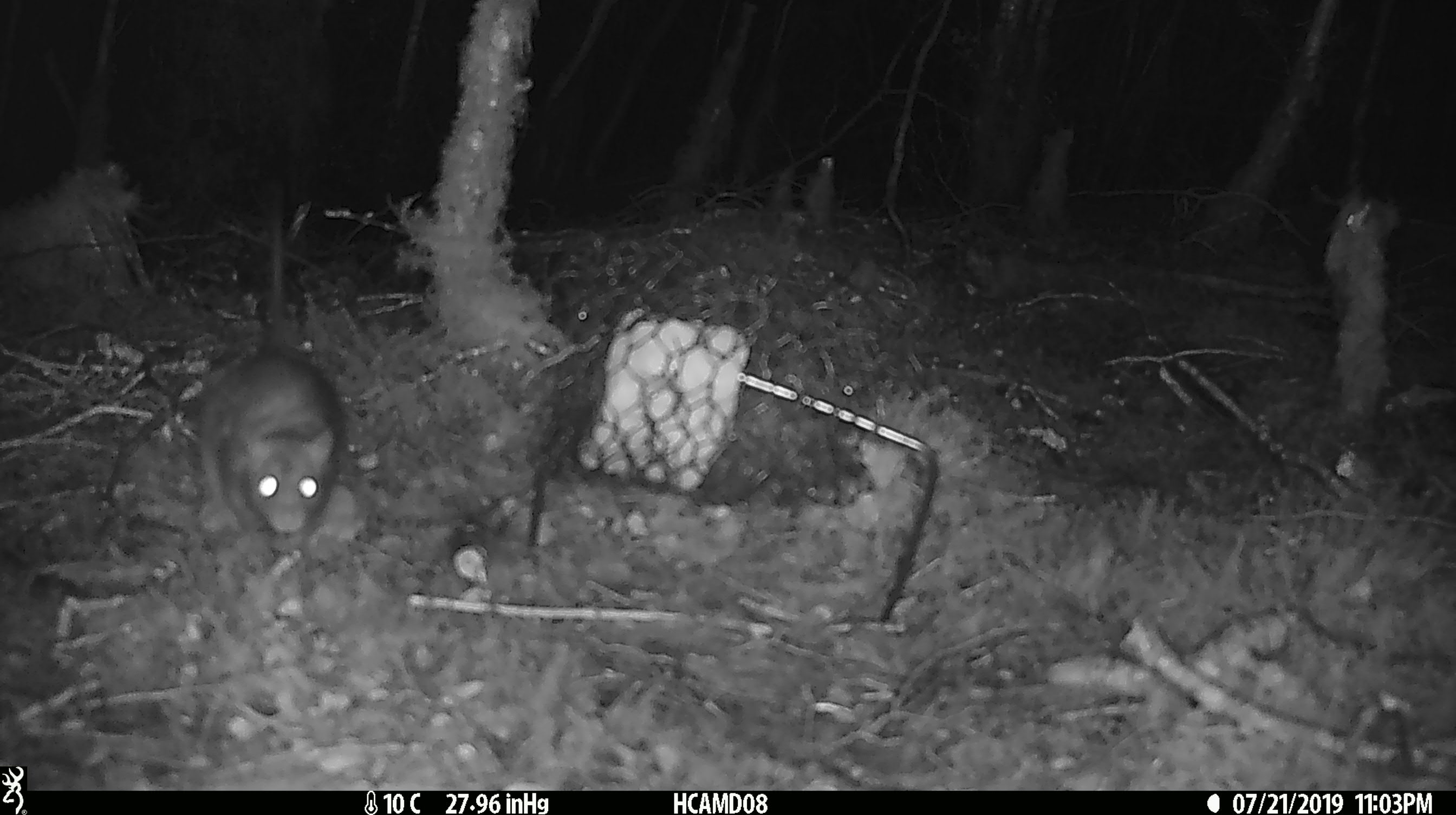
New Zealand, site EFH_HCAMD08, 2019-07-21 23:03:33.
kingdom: Animalia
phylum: Chordata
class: Mammalia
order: Rodentia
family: Muridae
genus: Rattus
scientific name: Rattus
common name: rat